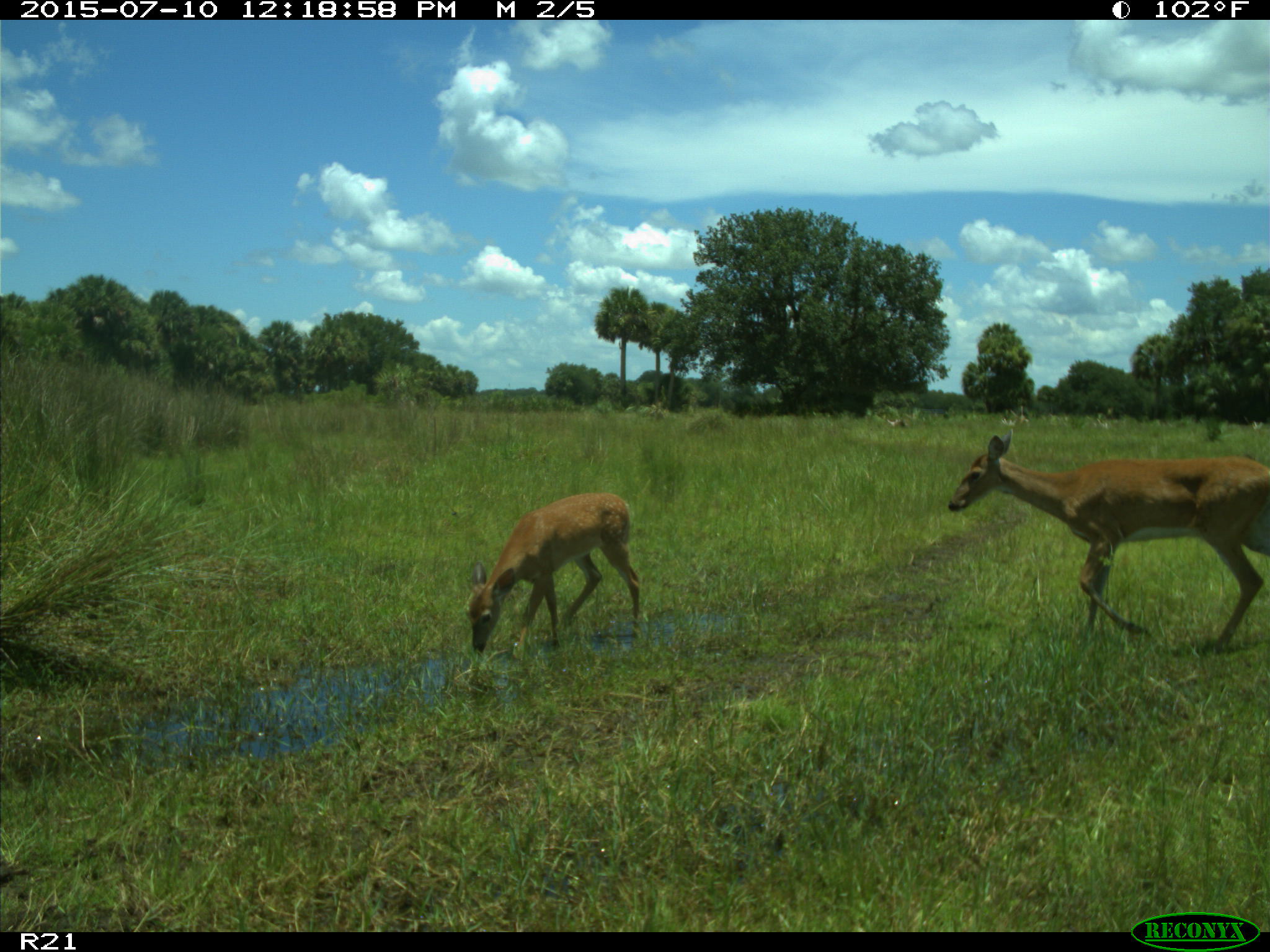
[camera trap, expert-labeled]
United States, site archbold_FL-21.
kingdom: Animalia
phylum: Chordata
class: Mammalia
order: Artiodactyla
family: Cervidae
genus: Odocoileus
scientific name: Odocoileus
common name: deer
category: unidentified deer